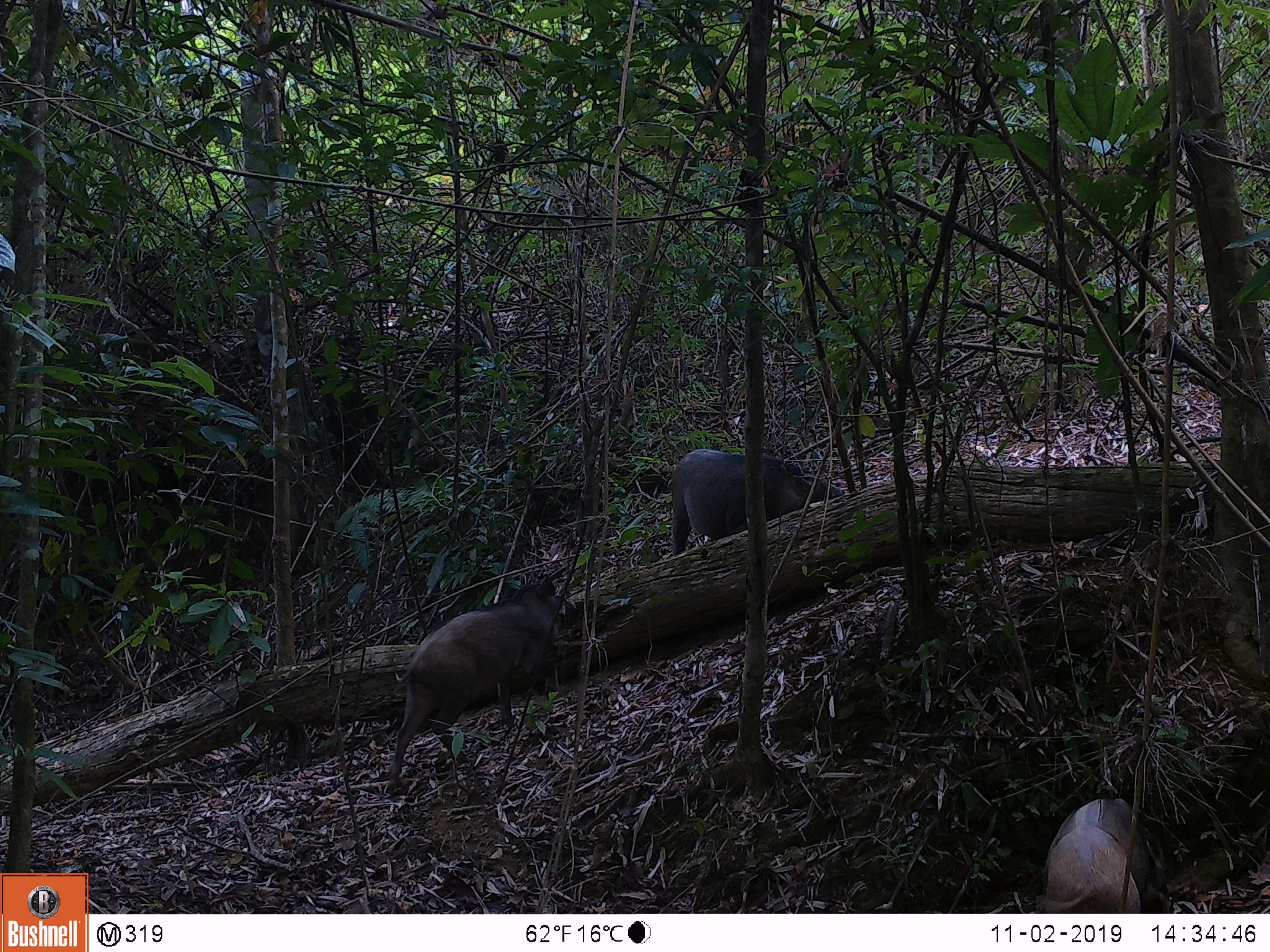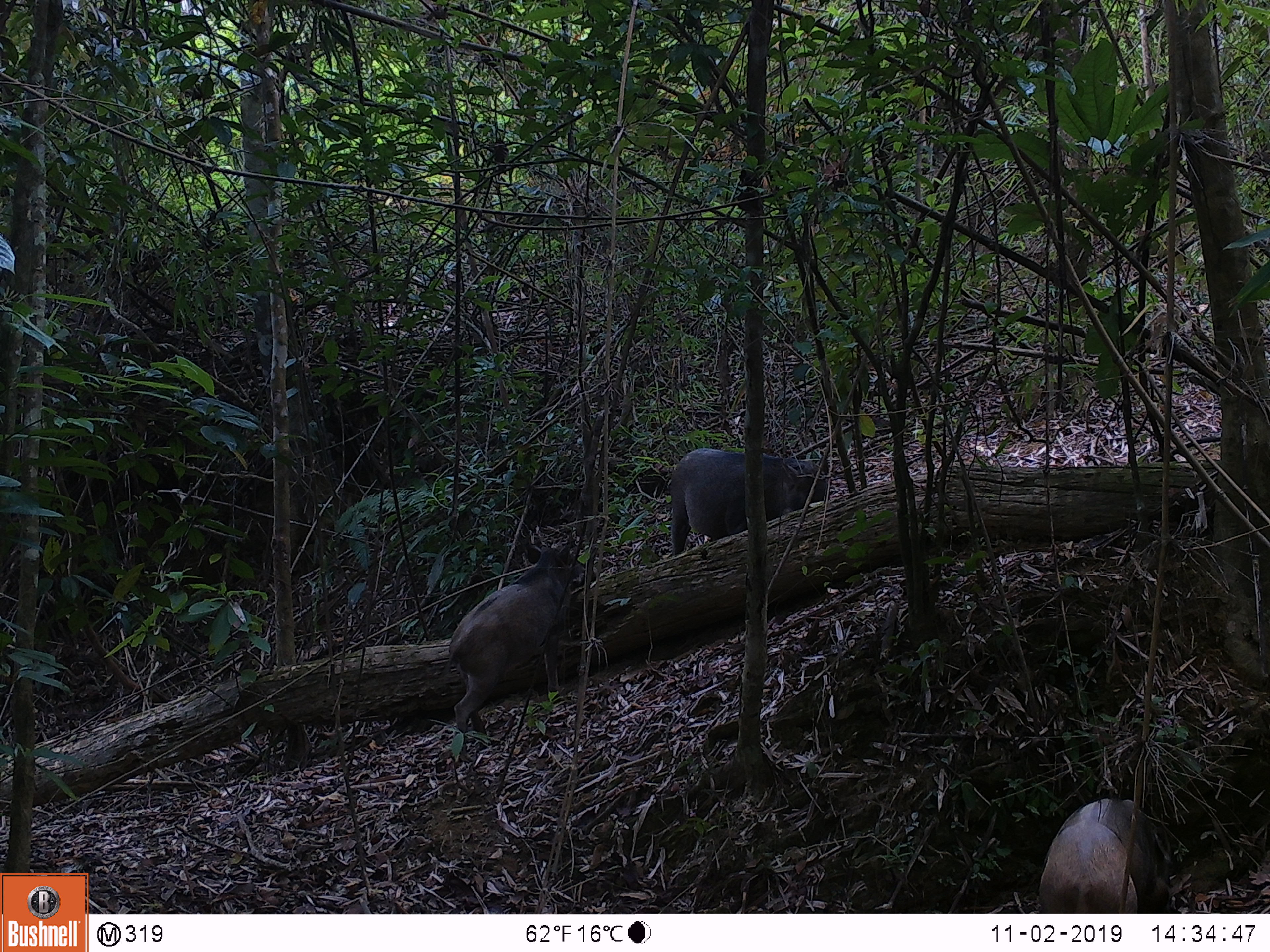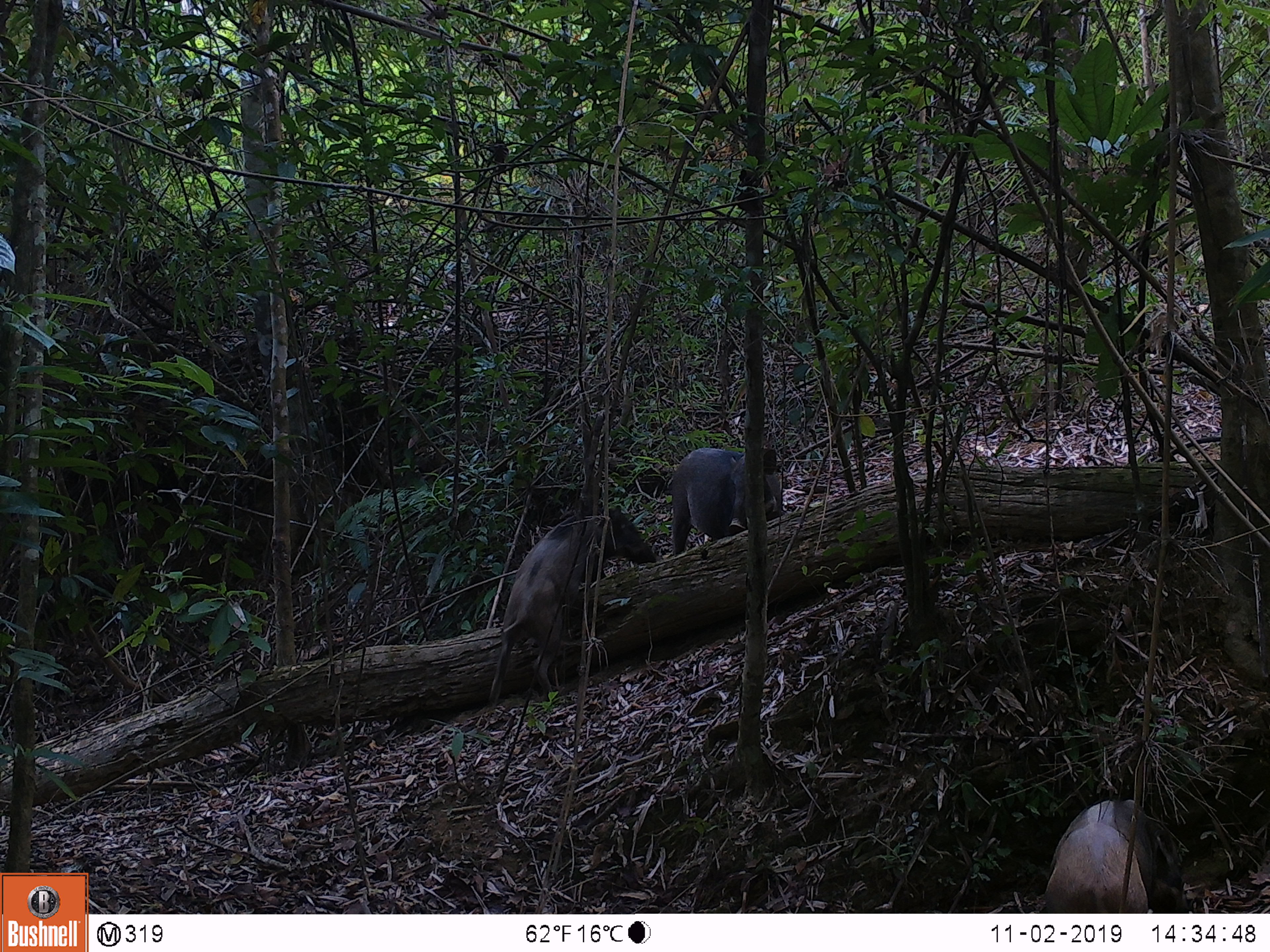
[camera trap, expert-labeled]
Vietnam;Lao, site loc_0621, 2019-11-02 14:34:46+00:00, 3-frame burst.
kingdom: Animalia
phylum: Chordata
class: Mammalia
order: Artiodactyla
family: Suidae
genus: Sus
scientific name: Sus scrofa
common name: eurasian wild pig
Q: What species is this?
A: Eurasian wild pig (Sus scrofa).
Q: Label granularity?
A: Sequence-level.